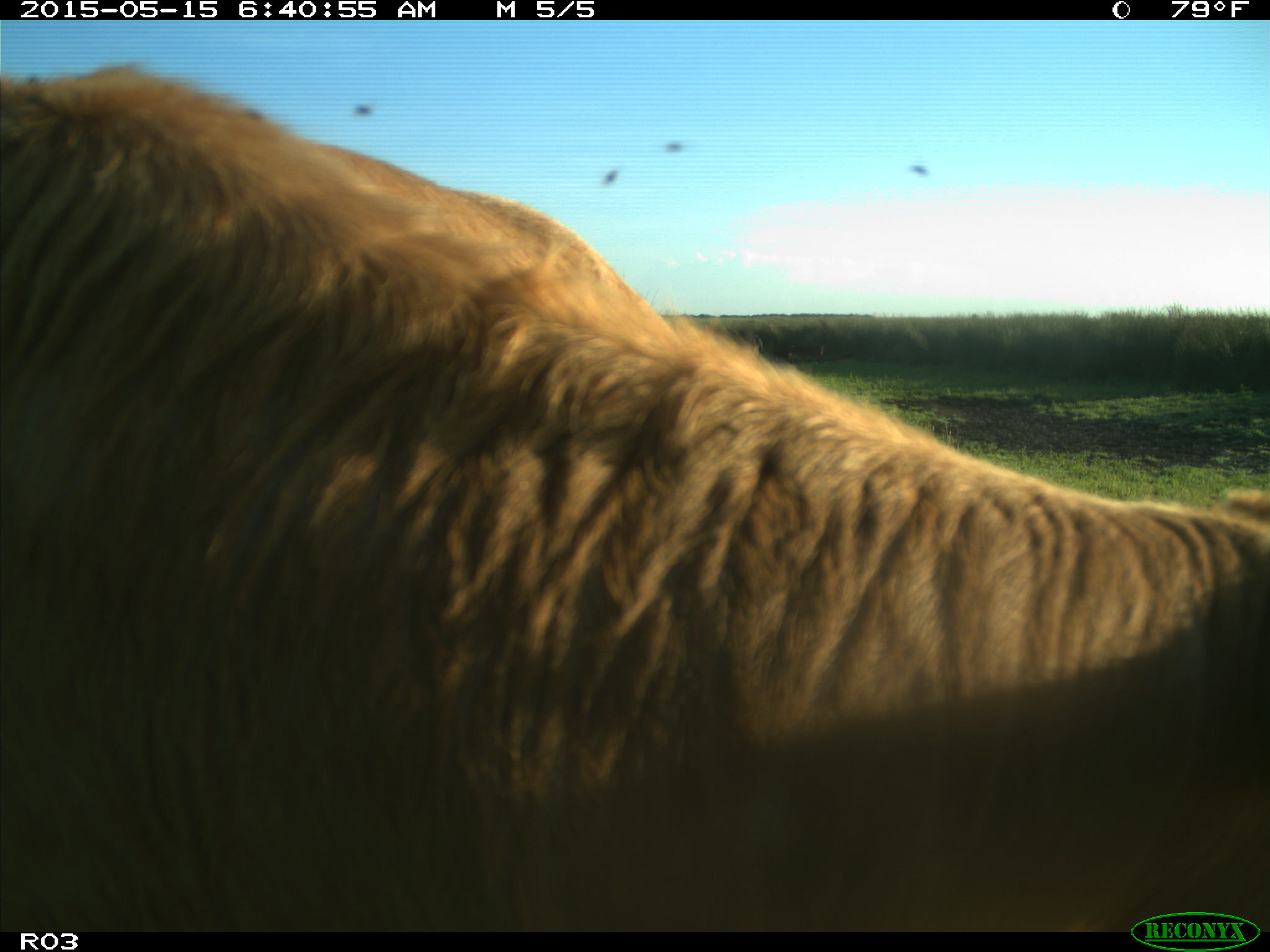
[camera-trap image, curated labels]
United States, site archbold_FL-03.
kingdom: Animalia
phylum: Chordata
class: Mammalia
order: Artiodactyla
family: Bovidae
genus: Bos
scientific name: Bos taurus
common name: domestic cow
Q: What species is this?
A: Bos taurus (domestic cow).